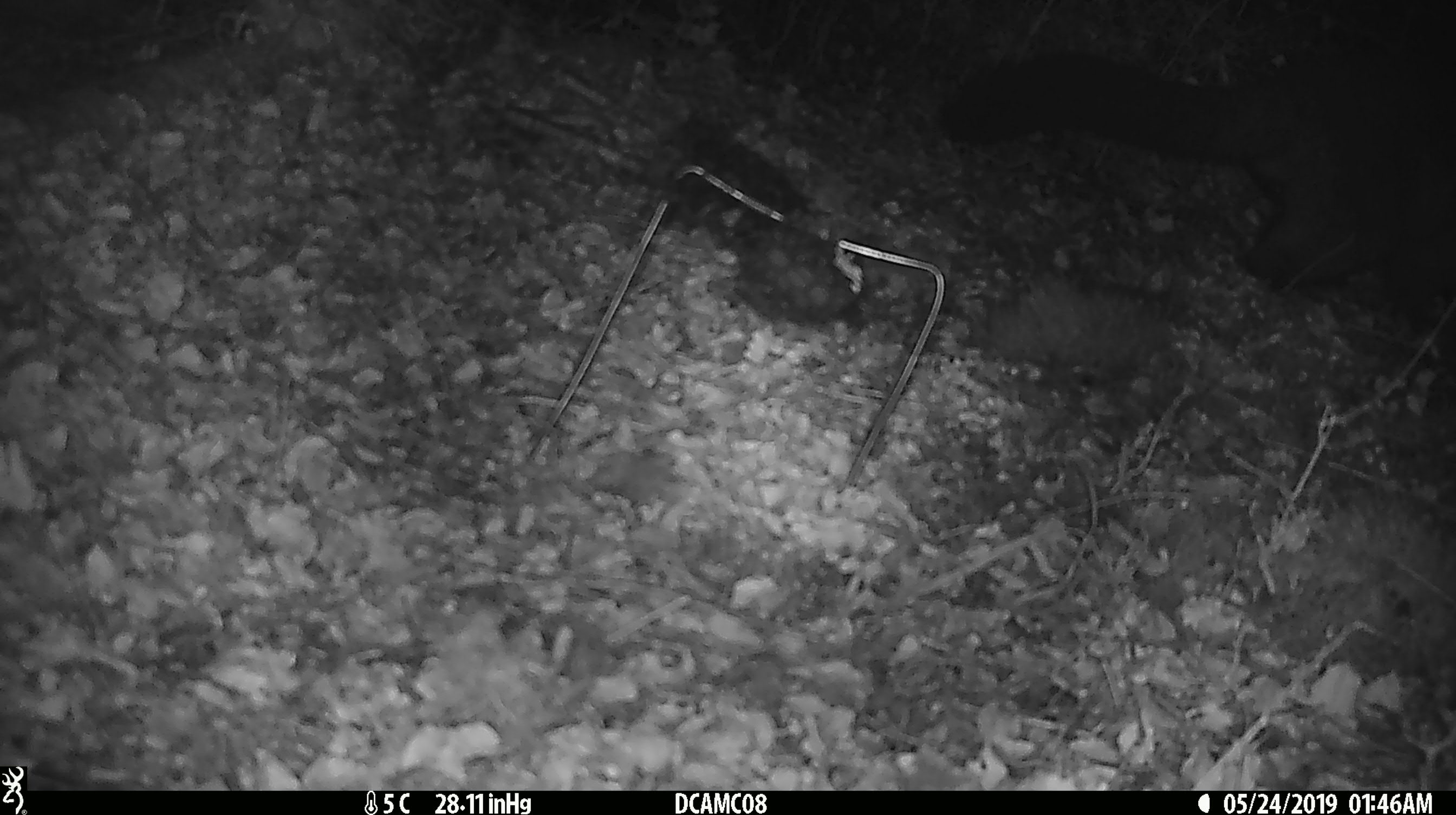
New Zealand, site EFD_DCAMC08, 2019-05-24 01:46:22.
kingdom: Animalia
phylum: Chordata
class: Mammalia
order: Diprotodontia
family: Phalangeridae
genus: Trichosurus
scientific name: Trichosurus vulpecula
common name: common brushtail possum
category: possum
Possum (common brushtail possum) (Trichosurus vulpecula).